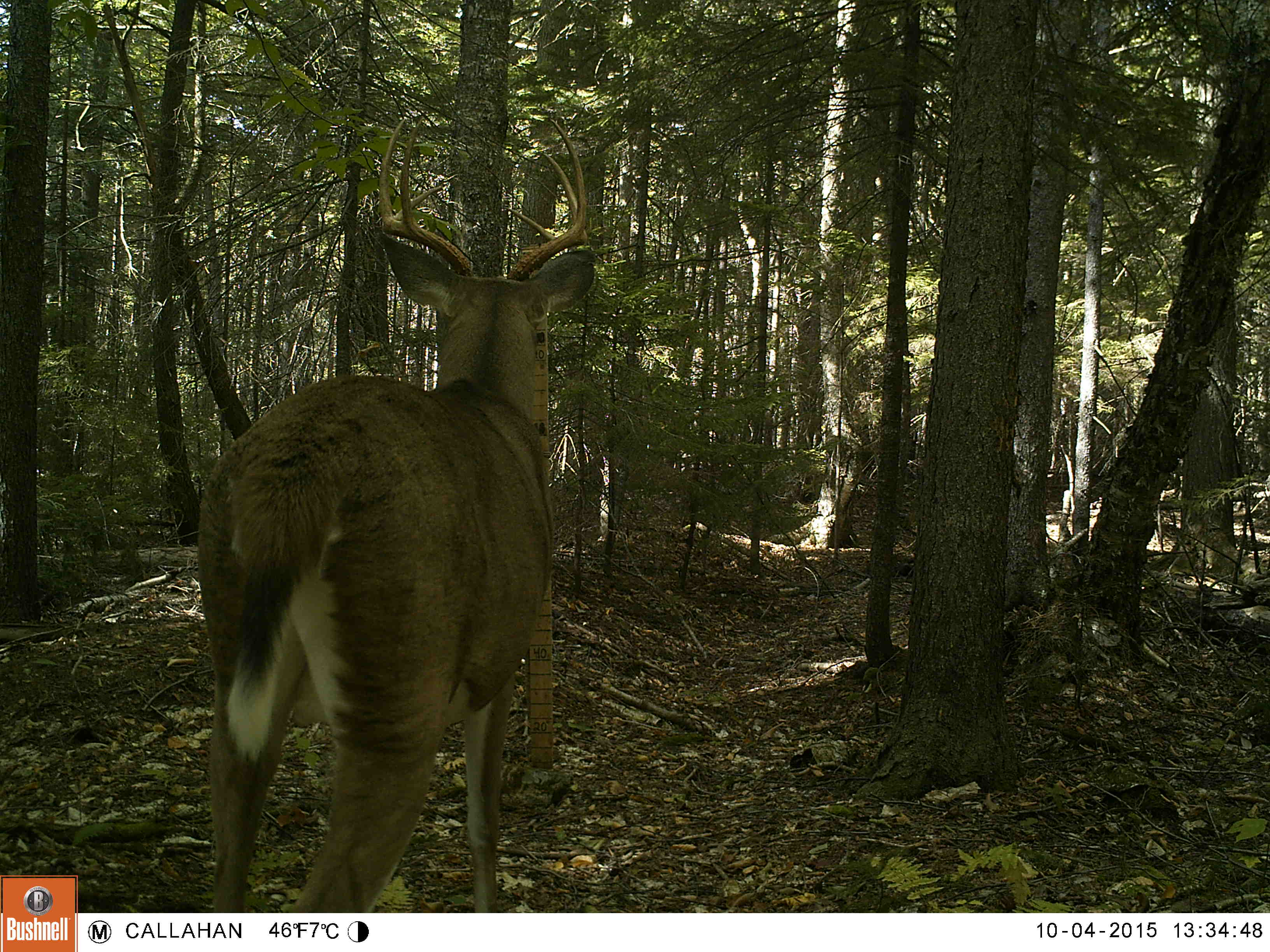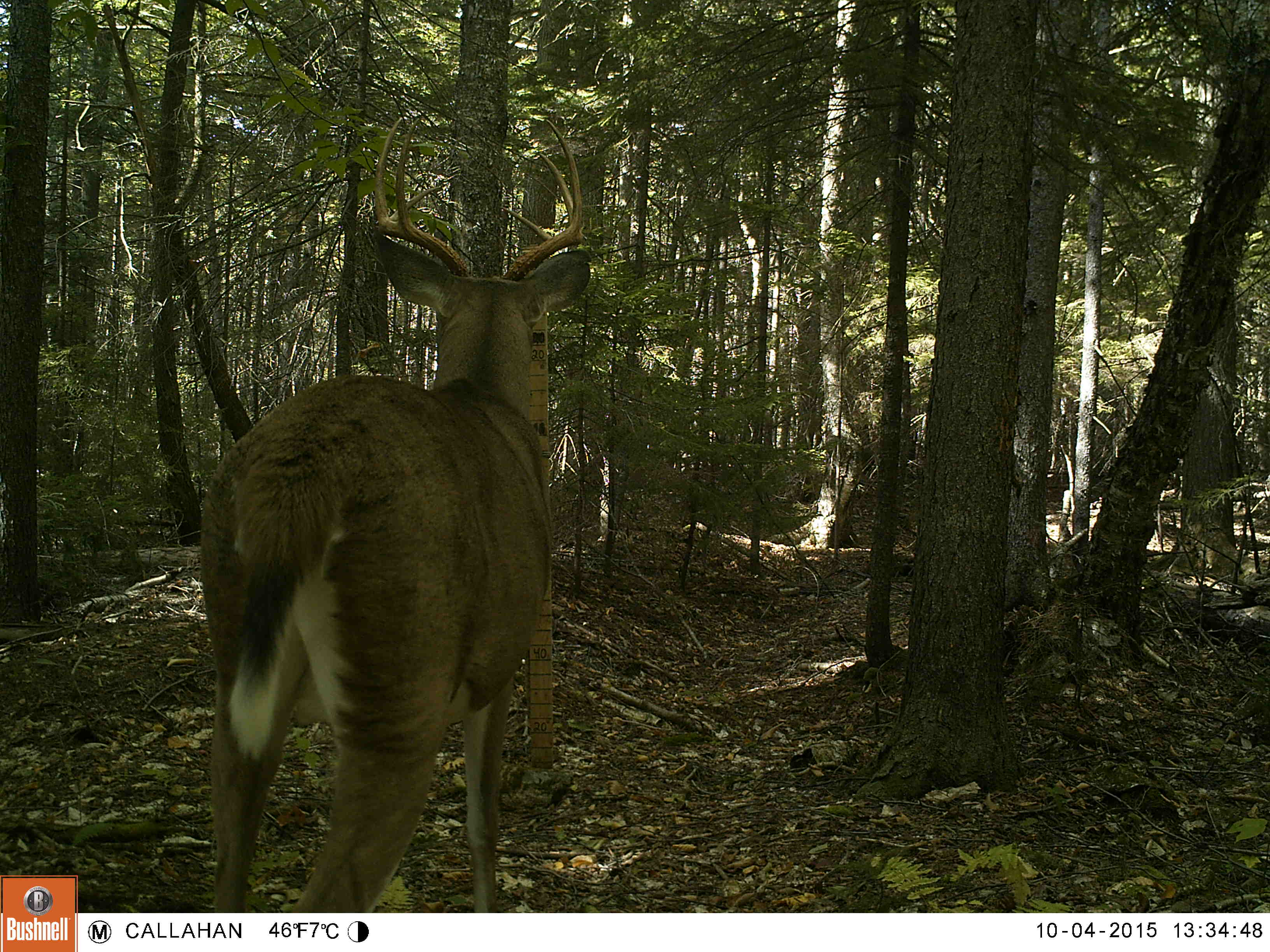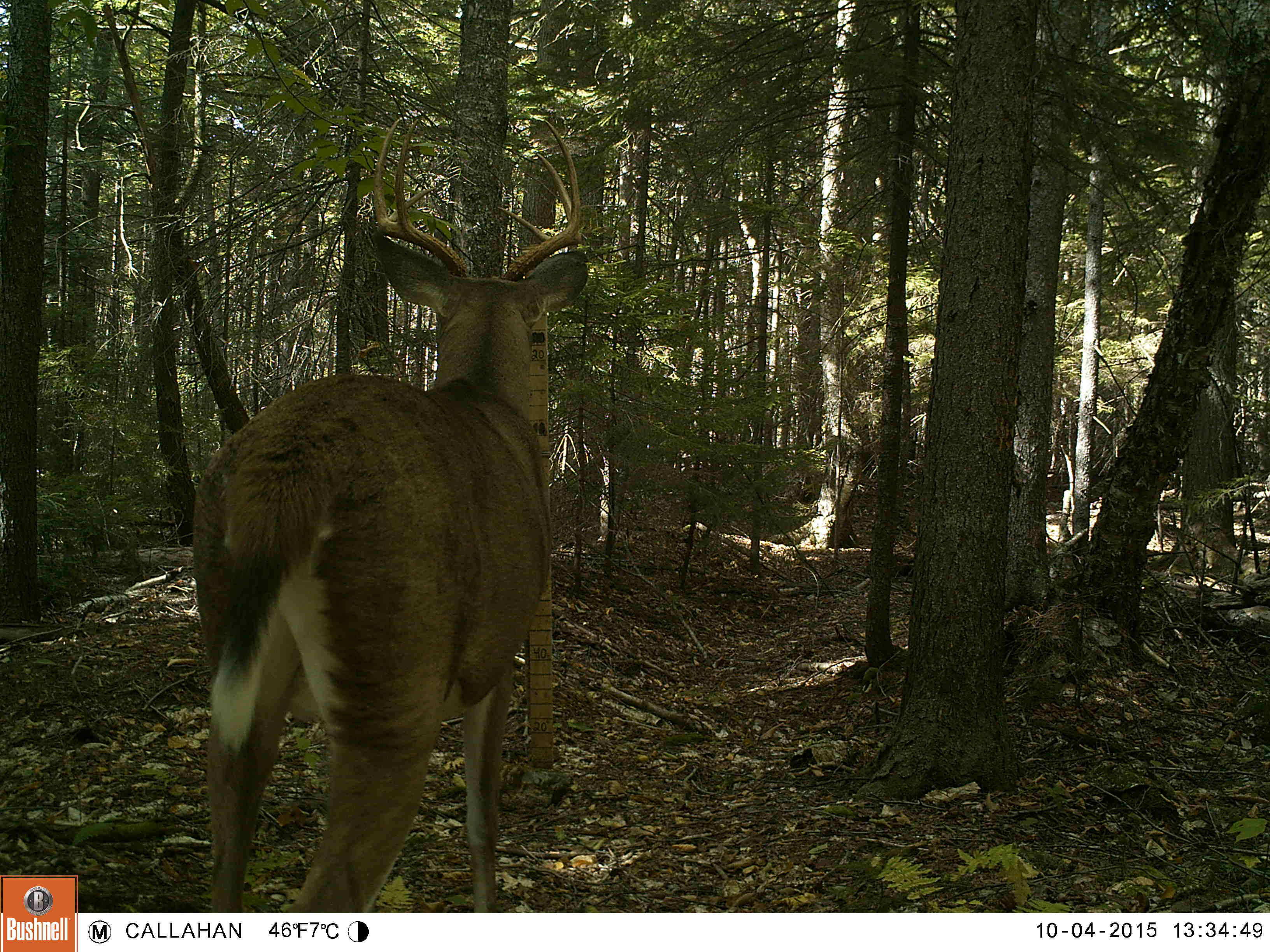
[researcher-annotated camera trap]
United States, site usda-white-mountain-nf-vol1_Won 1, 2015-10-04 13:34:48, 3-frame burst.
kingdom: Animalia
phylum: Chordata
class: Mammalia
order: Artiodactyla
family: Cervidae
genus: Odocoileus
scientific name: Odocoileus virginianus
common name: white-tailed deer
White-tailed deer (Odocoileus virginianus).